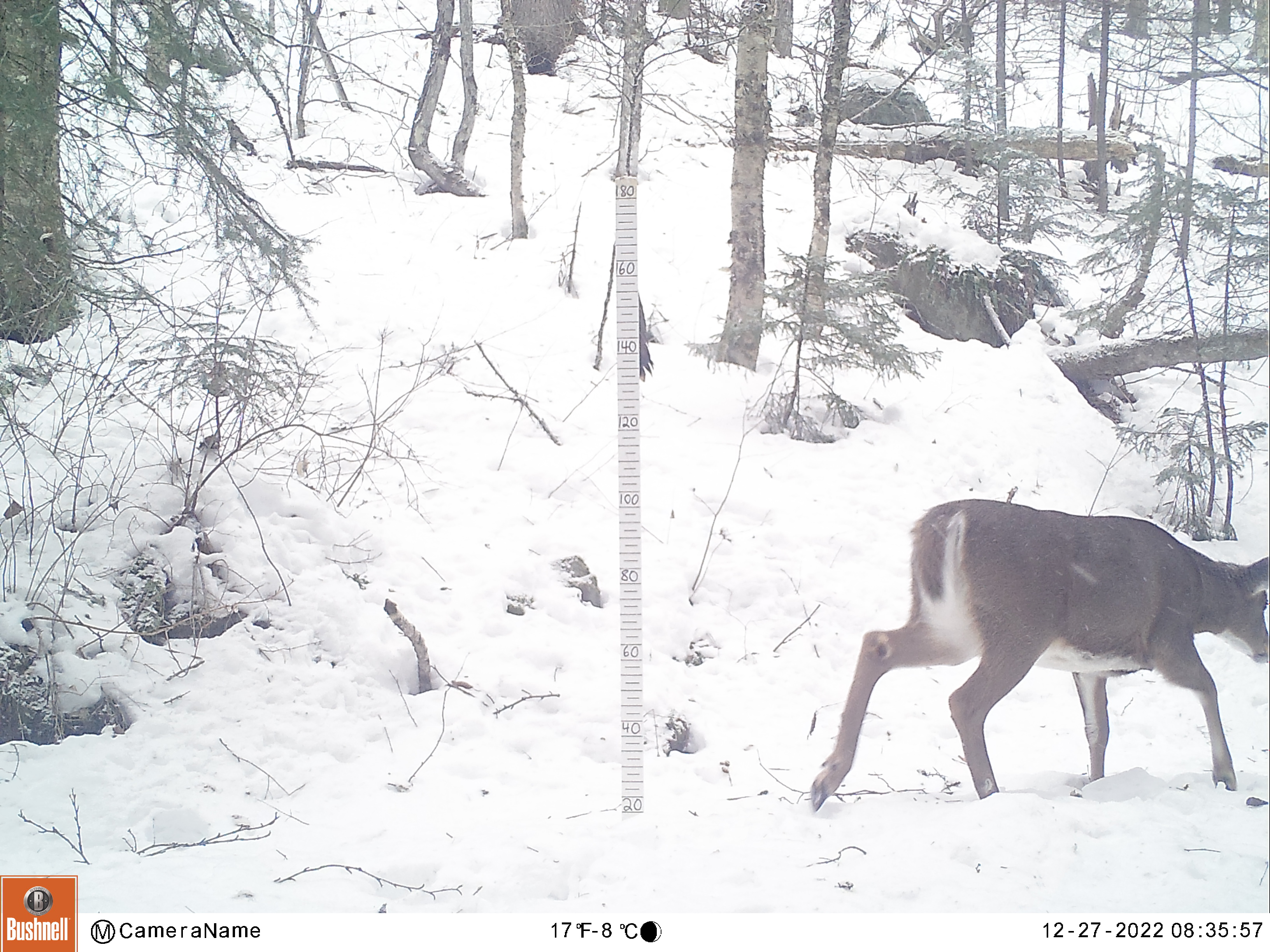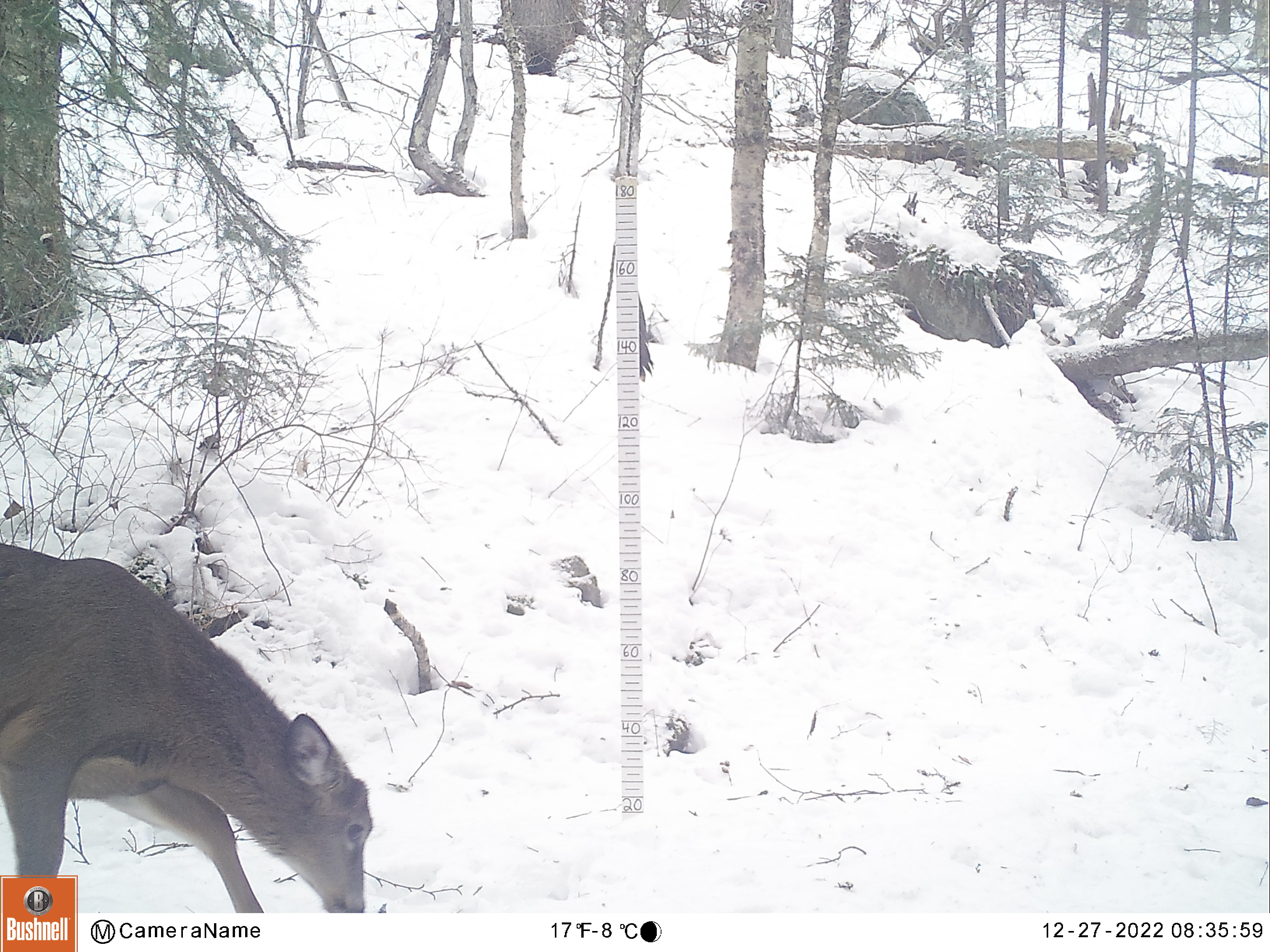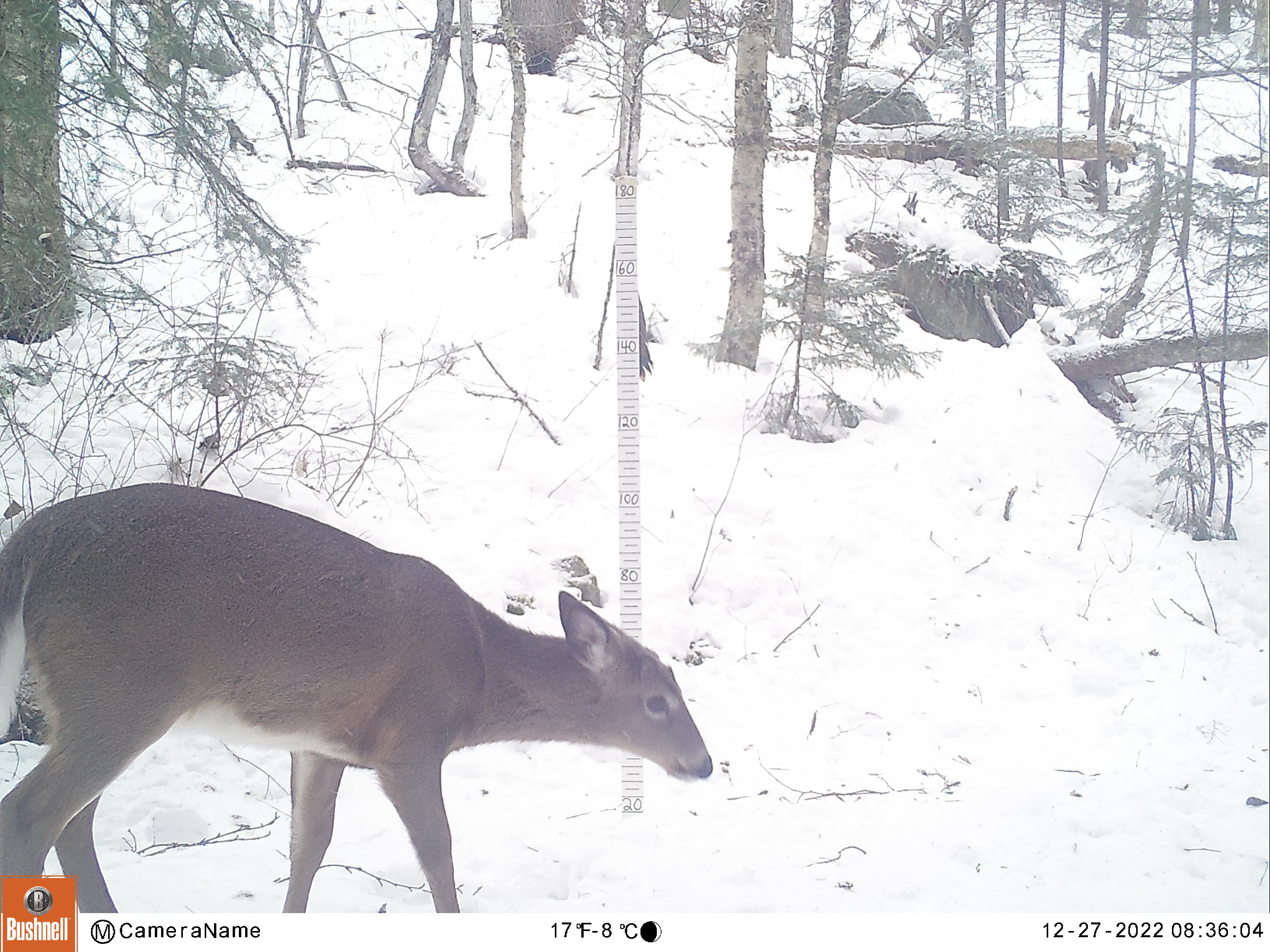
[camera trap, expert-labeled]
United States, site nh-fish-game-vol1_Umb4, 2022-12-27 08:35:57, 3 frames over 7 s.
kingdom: Animalia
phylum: Chordata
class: Mammalia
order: Artiodactyla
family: Cervidae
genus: Odocoileus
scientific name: Odocoileus virginianus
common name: white-tailed deer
White-tailed deer (Odocoileus virginianus).